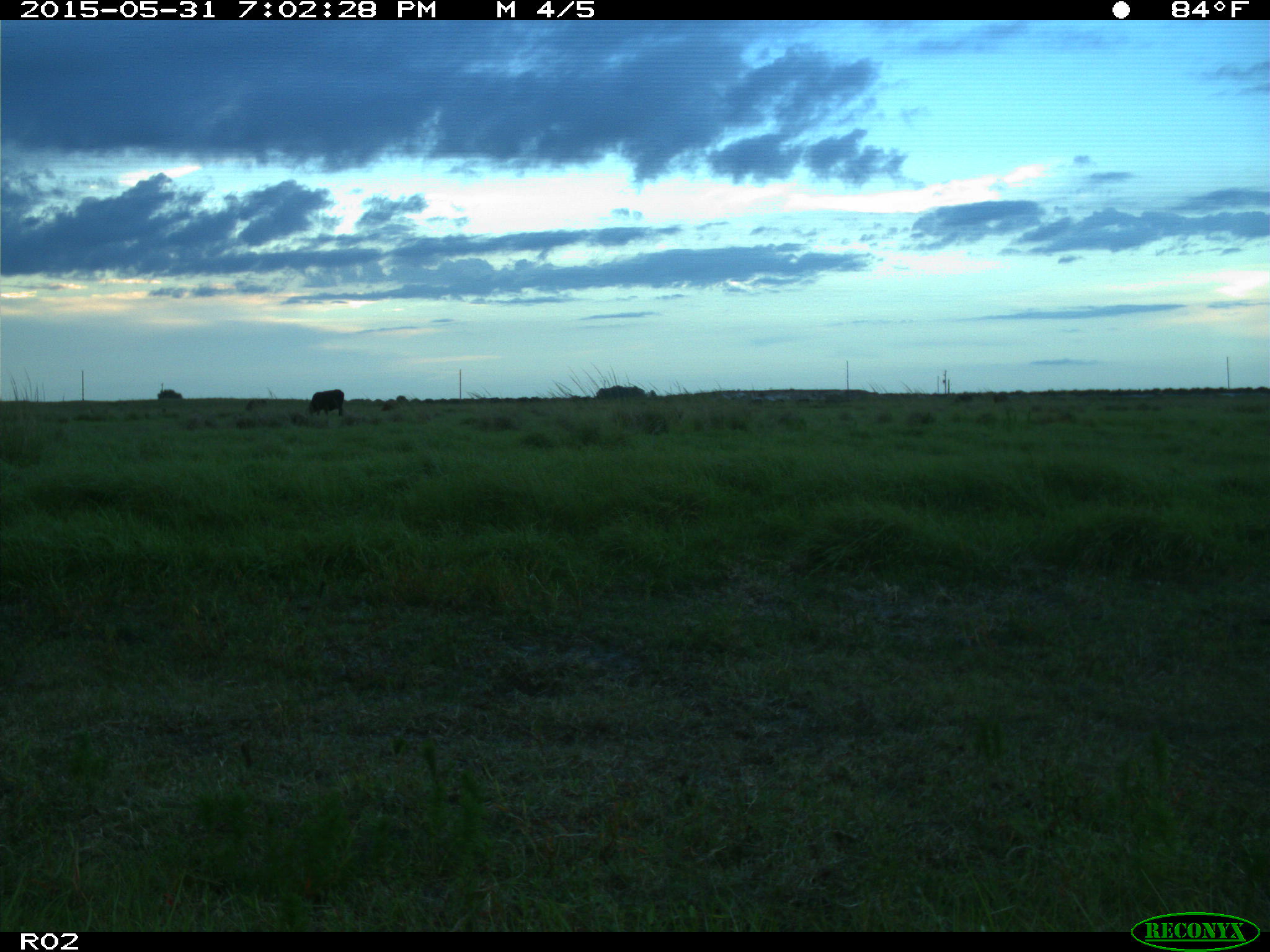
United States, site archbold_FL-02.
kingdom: Animalia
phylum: Chordata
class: Mammalia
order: Artiodactyla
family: Bovidae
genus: Bos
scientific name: Bos taurus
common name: domestic cow